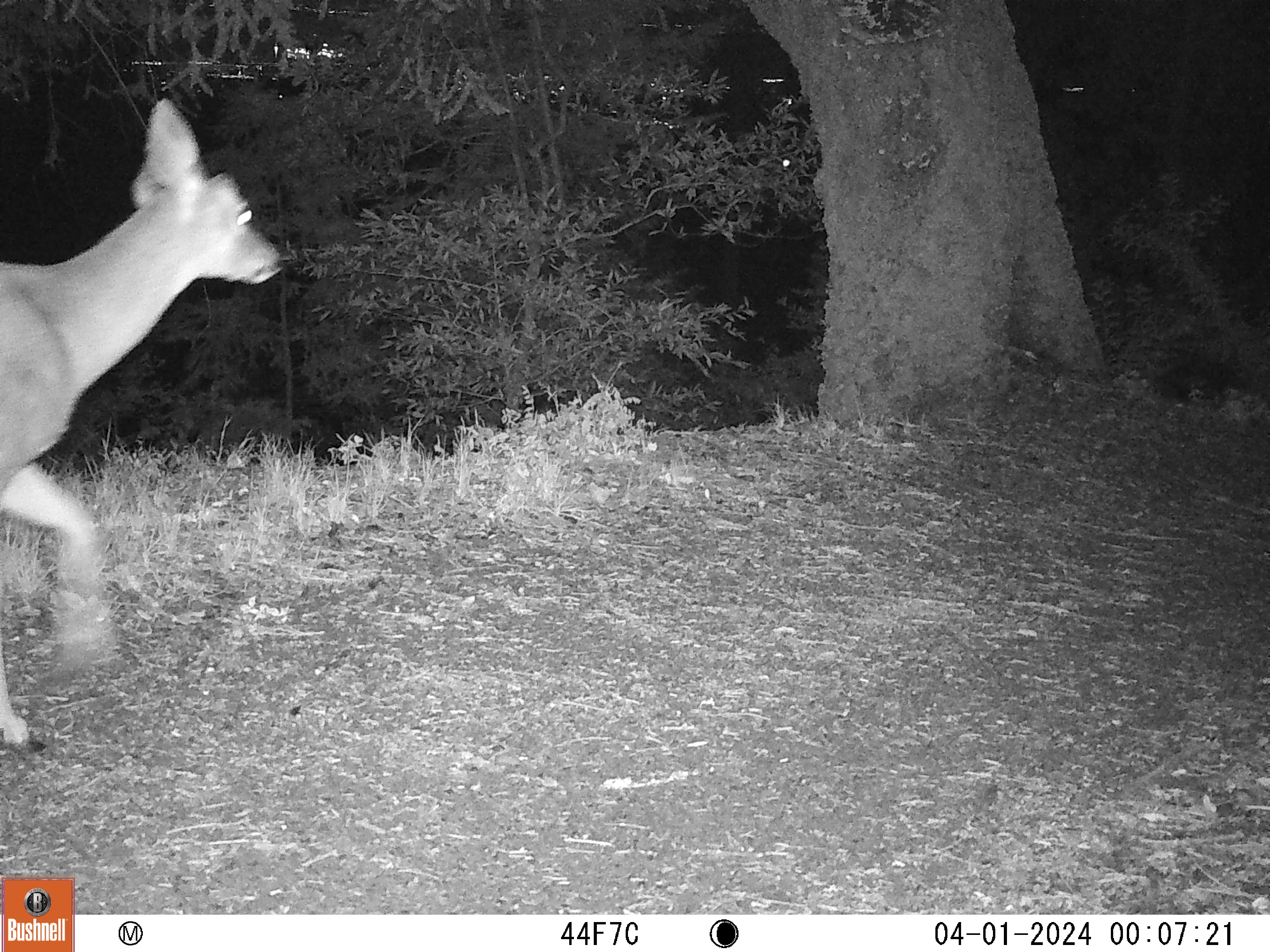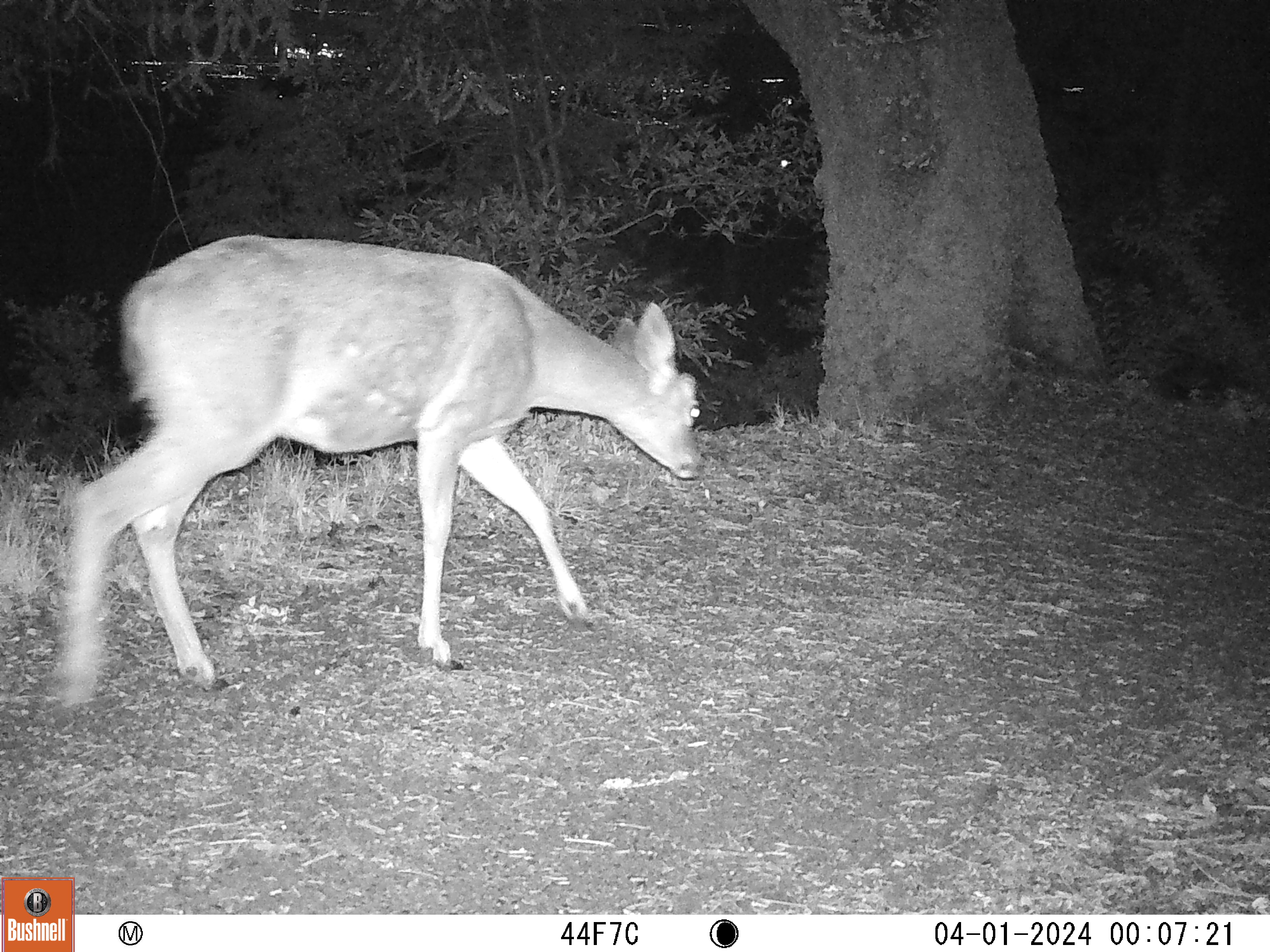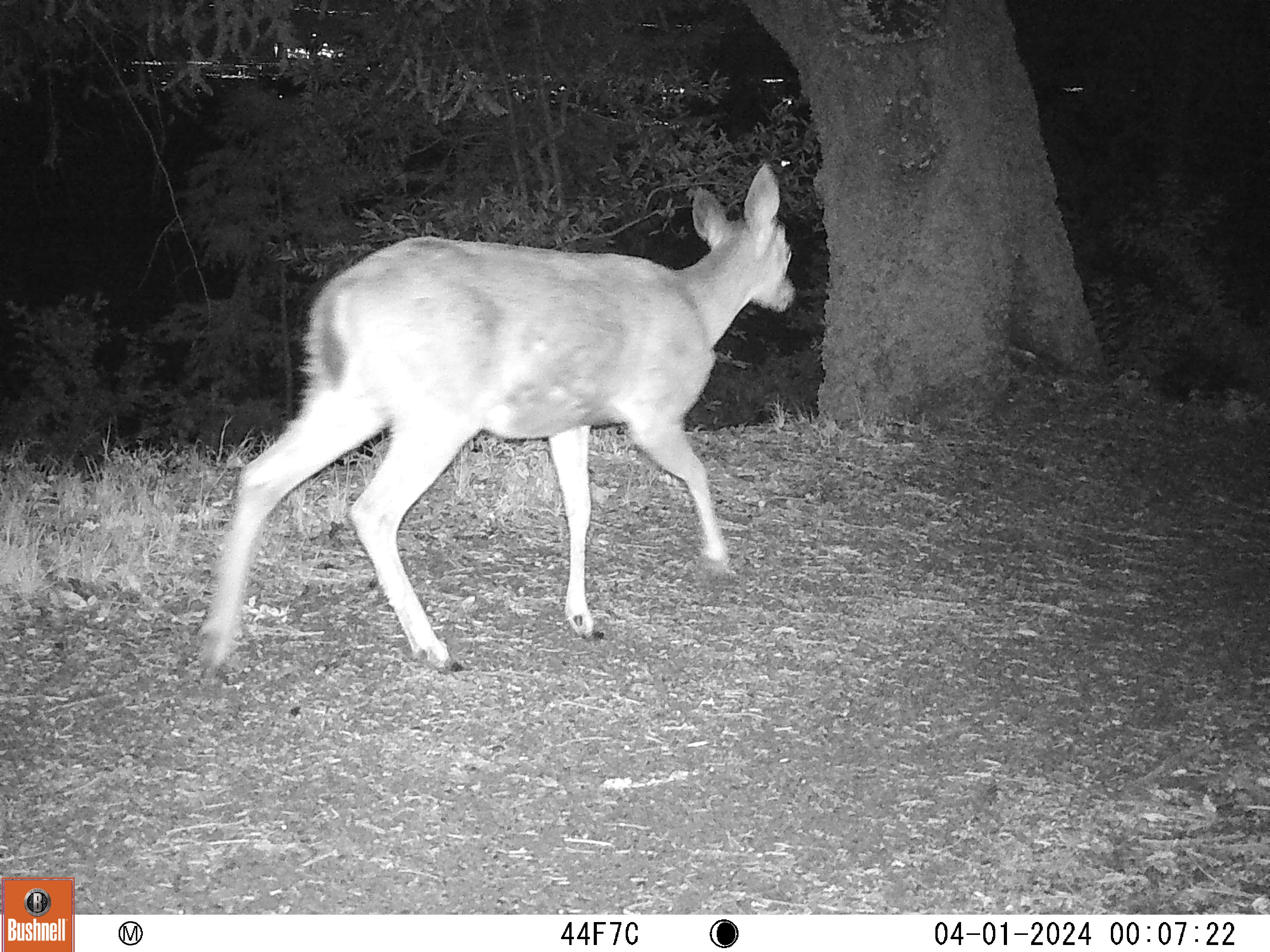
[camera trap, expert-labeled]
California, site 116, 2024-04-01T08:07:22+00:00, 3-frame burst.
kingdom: Animalia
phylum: Chordata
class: Mammalia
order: Artiodactyla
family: Cervidae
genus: Odocoileus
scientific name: Odocoileus hemionus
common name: mule deer